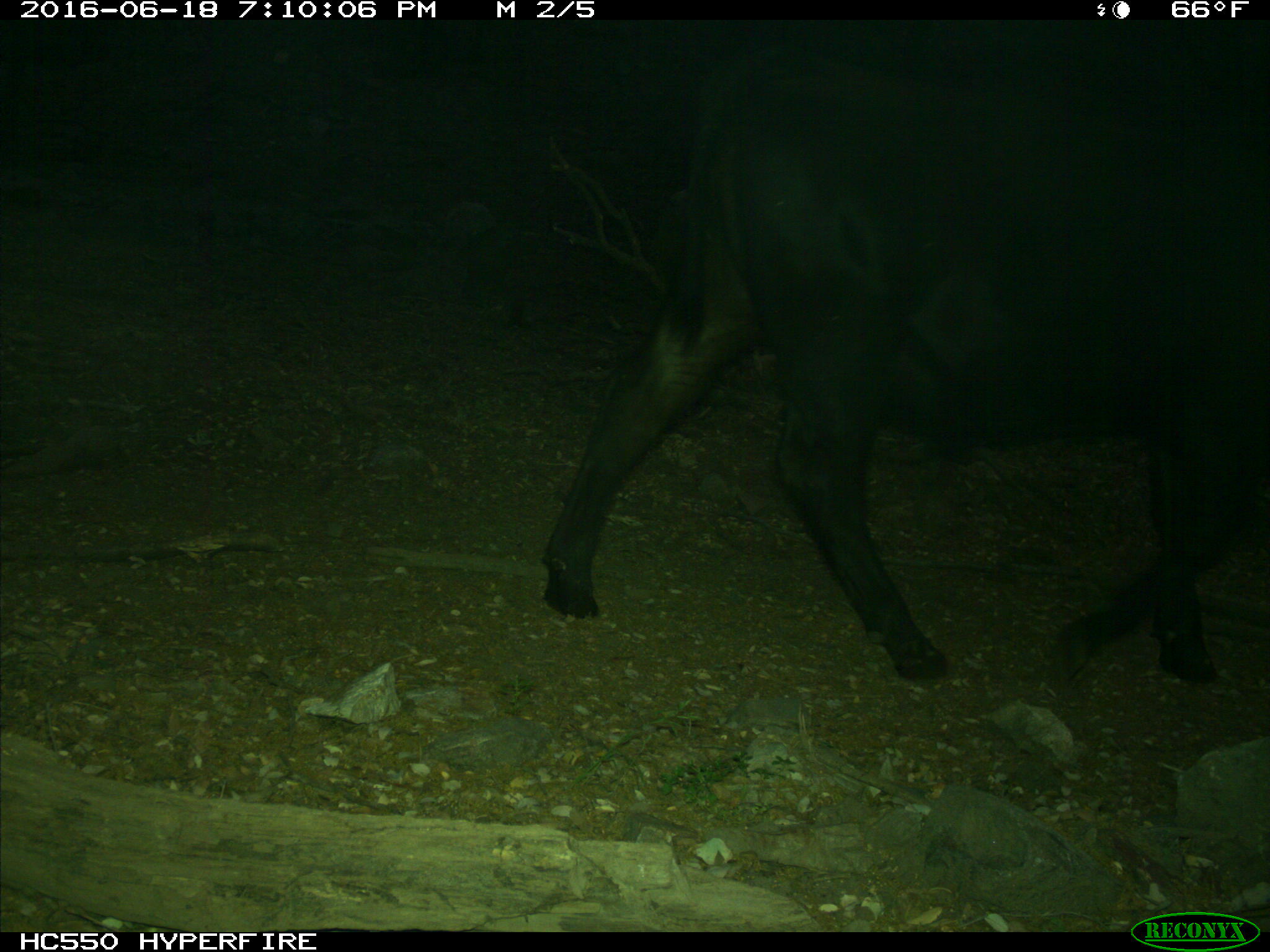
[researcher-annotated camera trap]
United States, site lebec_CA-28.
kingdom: Animalia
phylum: Chordata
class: Mammalia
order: Artiodactyla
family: Bovidae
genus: Bos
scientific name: Bos taurus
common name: domestic cow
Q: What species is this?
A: Bos taurus (domestic cow).